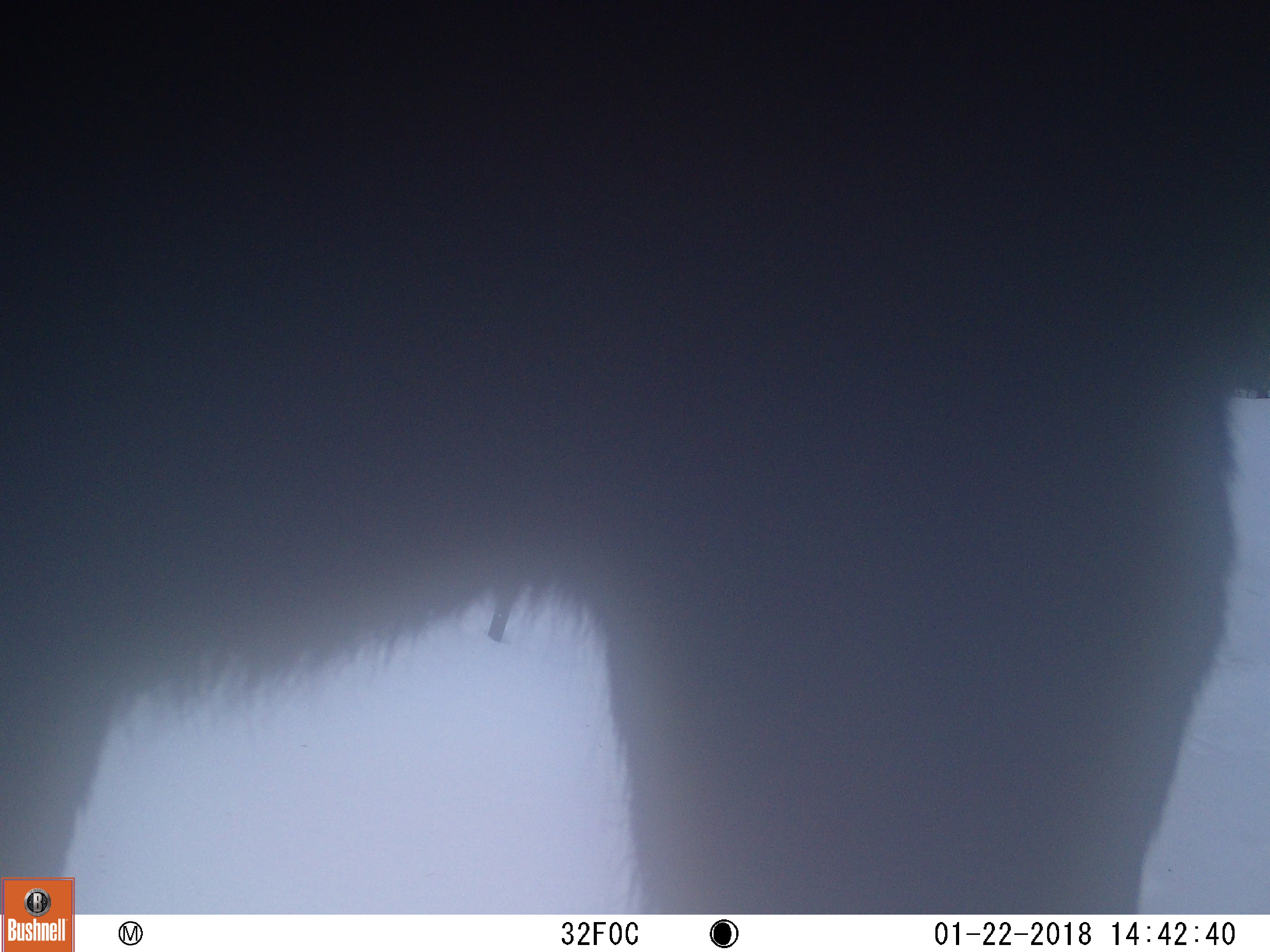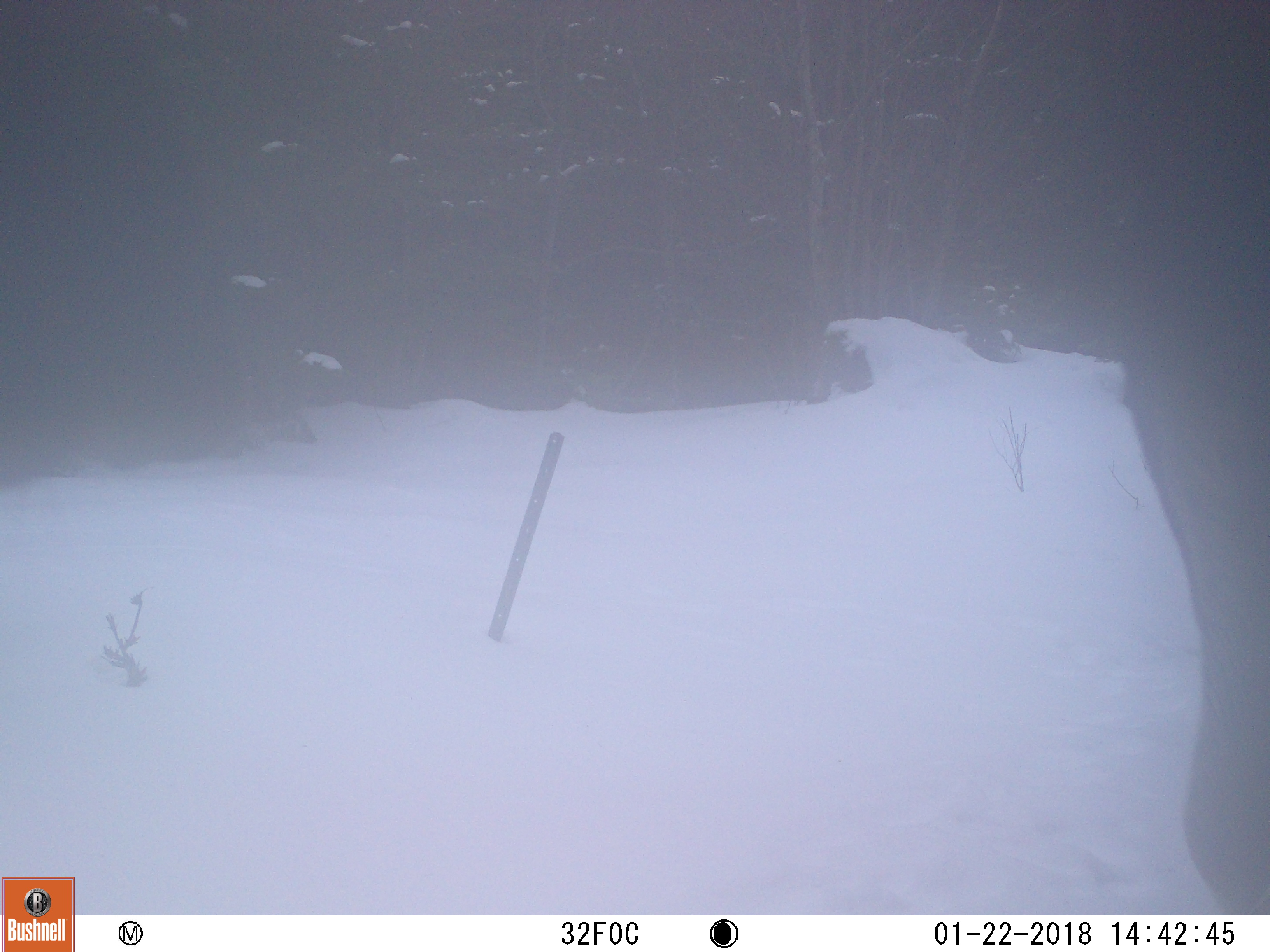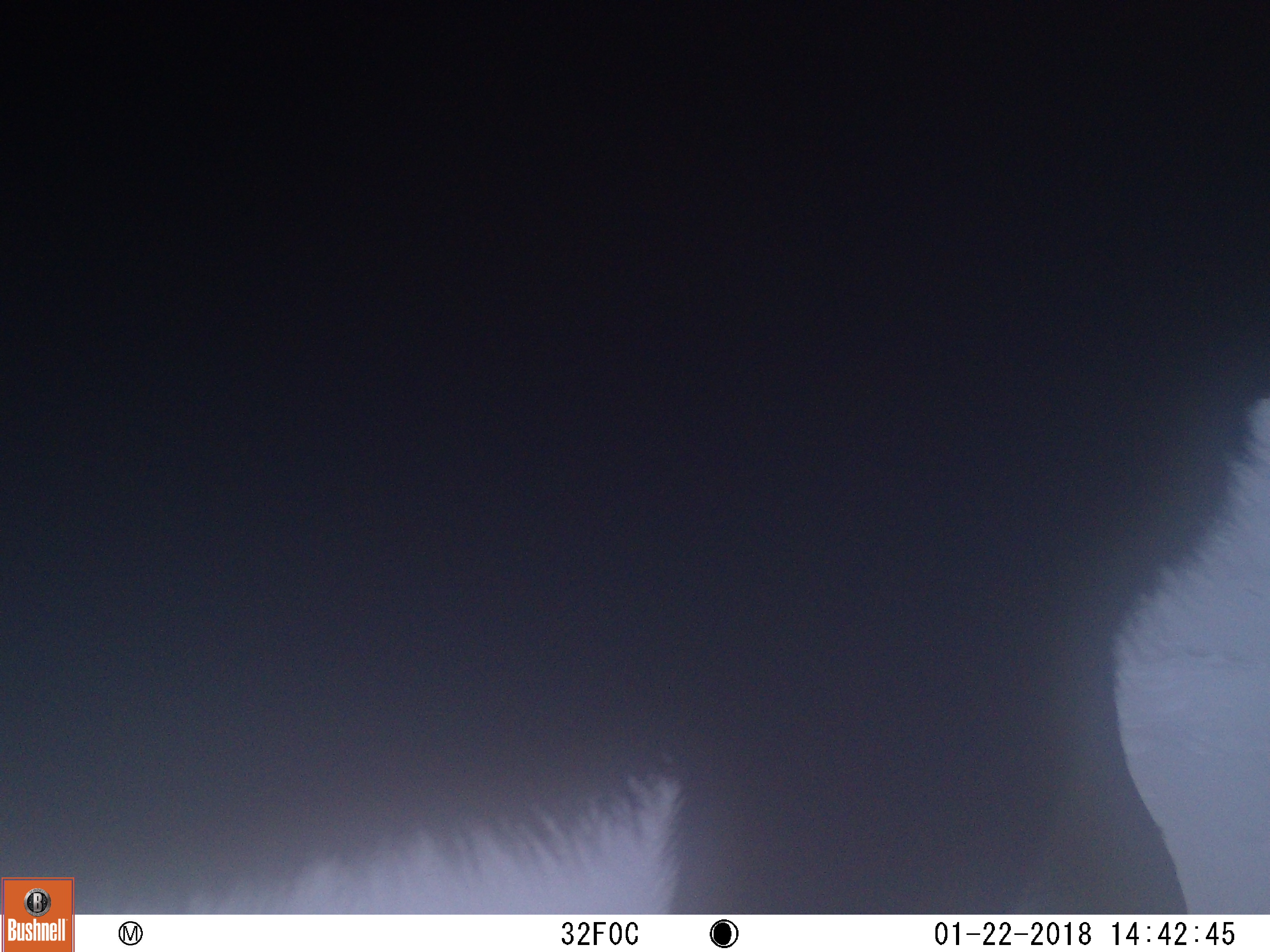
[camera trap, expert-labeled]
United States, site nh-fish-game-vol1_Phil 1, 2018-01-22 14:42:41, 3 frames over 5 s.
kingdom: Animalia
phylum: Chordata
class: Mammalia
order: Artiodactyla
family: Cervidae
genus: Alces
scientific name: Alces alces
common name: moose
Moose (Alces alces).